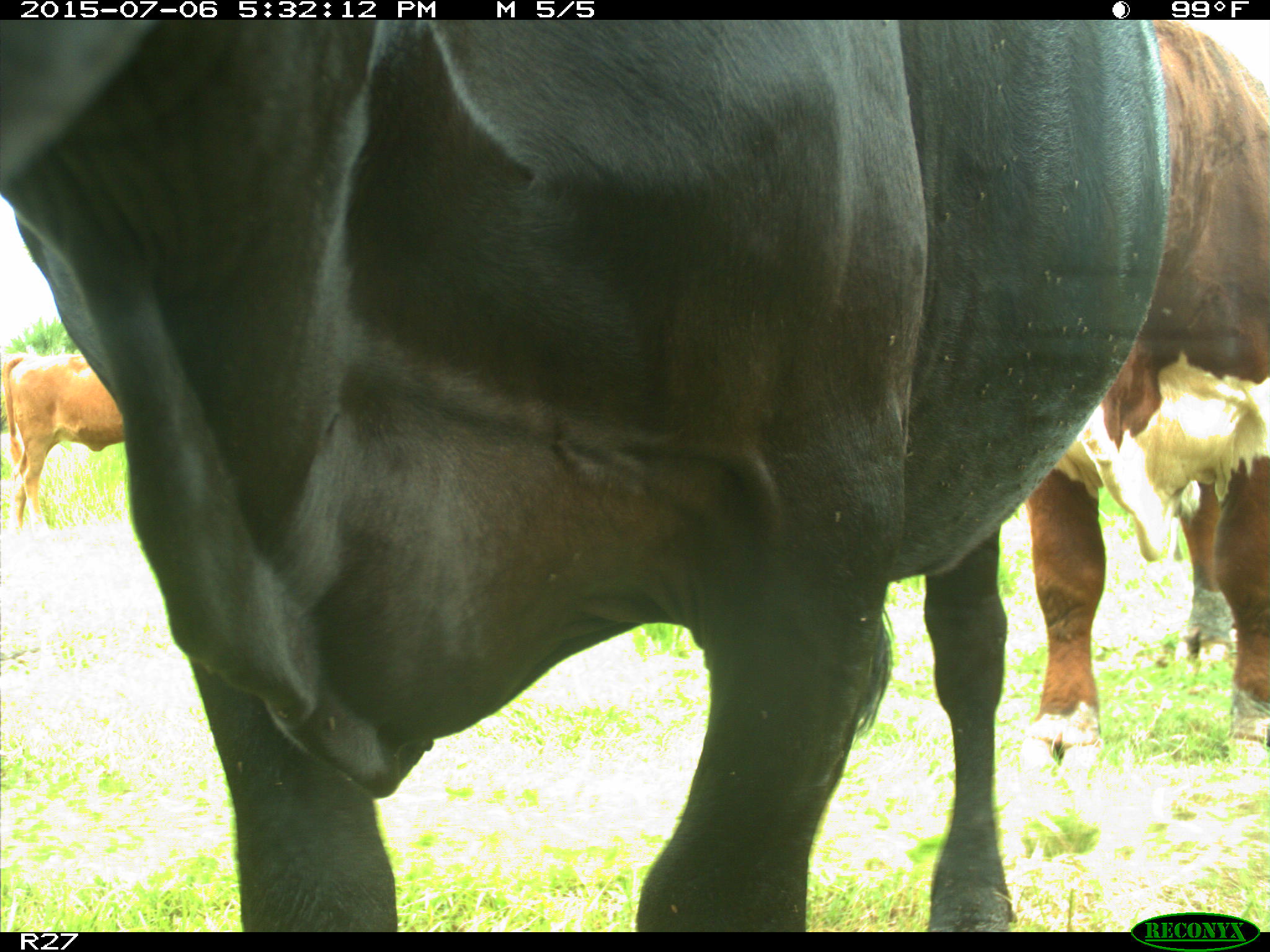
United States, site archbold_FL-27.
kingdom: Animalia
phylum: Chordata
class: Mammalia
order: Artiodactyla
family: Bovidae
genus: Bos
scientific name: Bos taurus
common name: domestic cow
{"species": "Bos taurus (domestic cow)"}